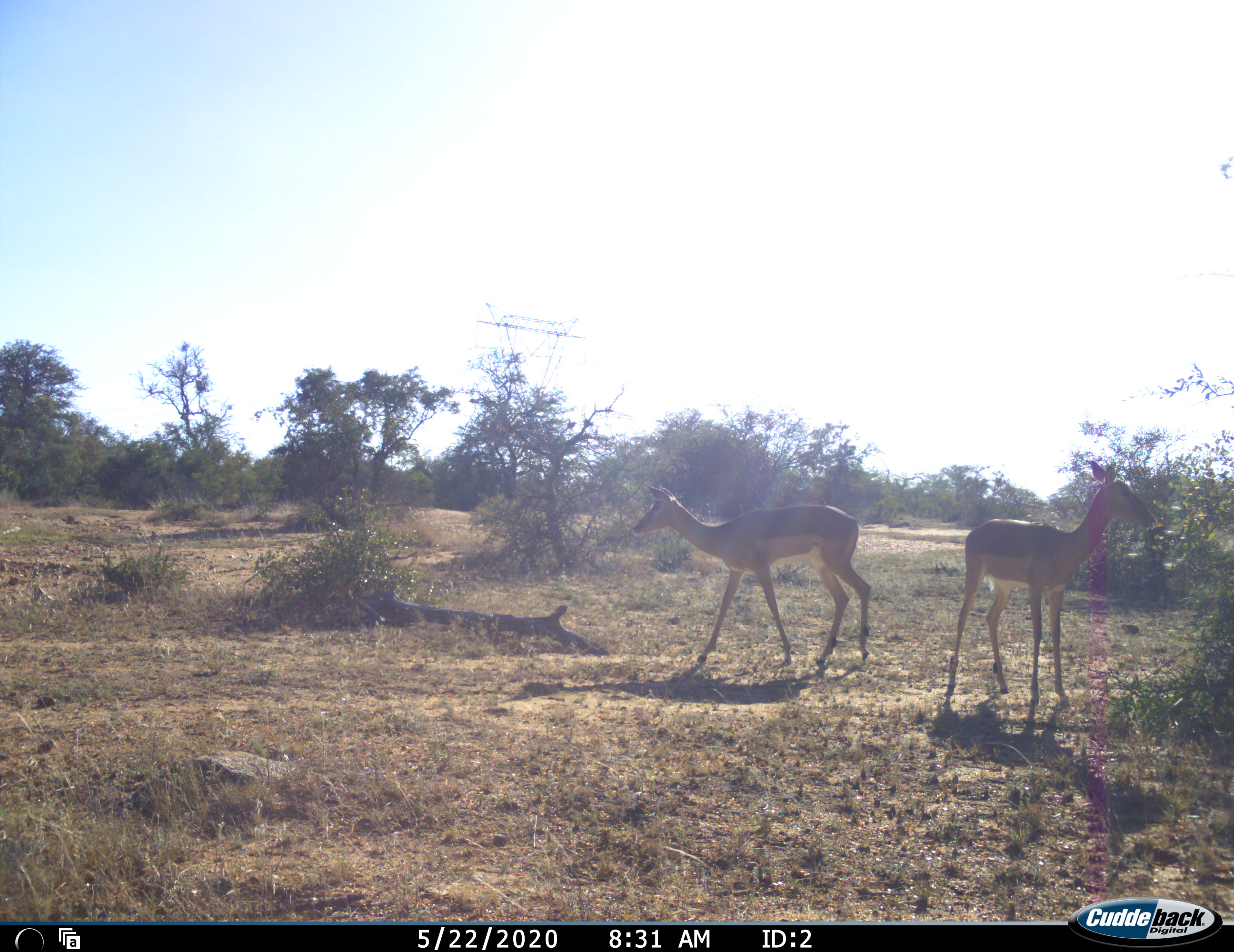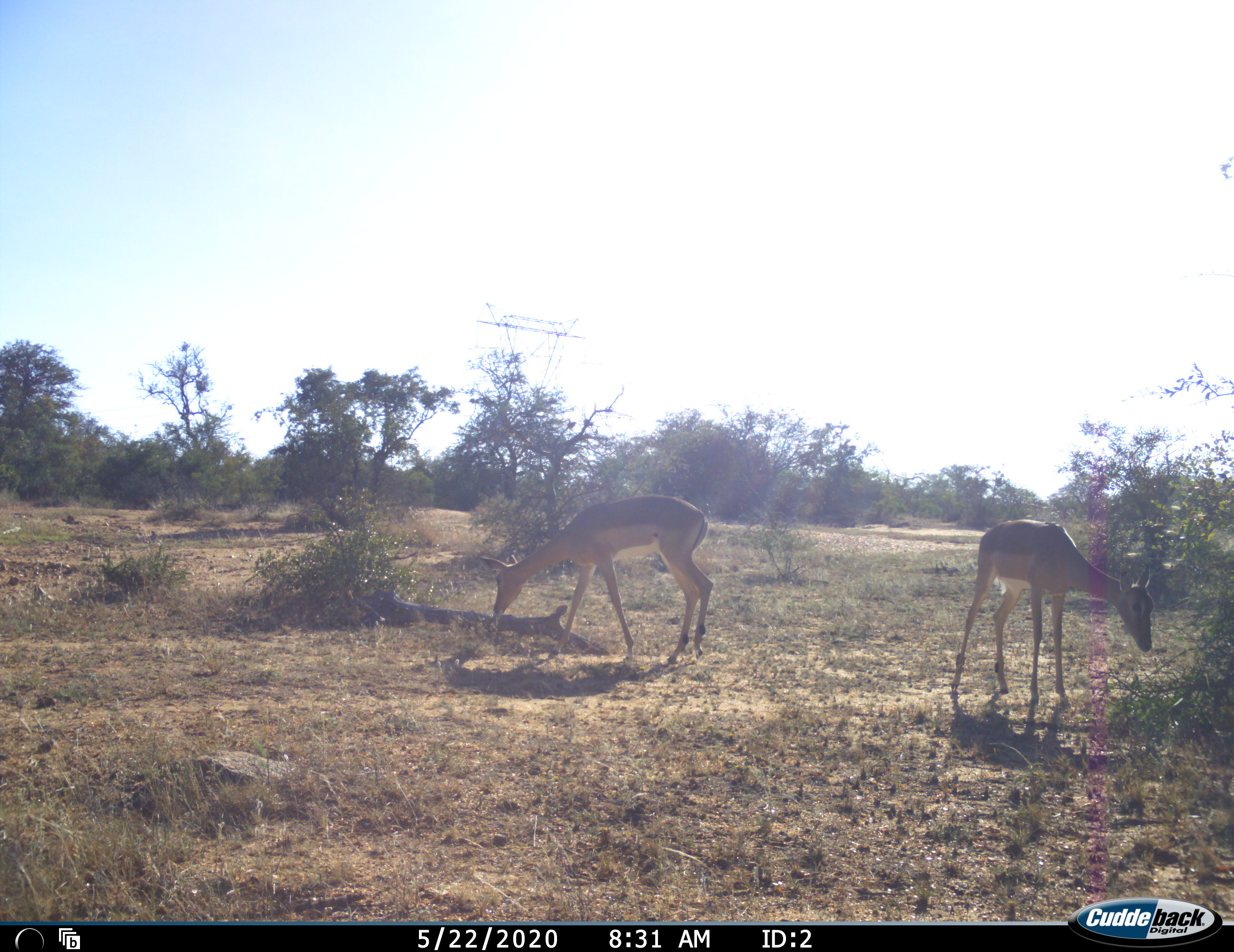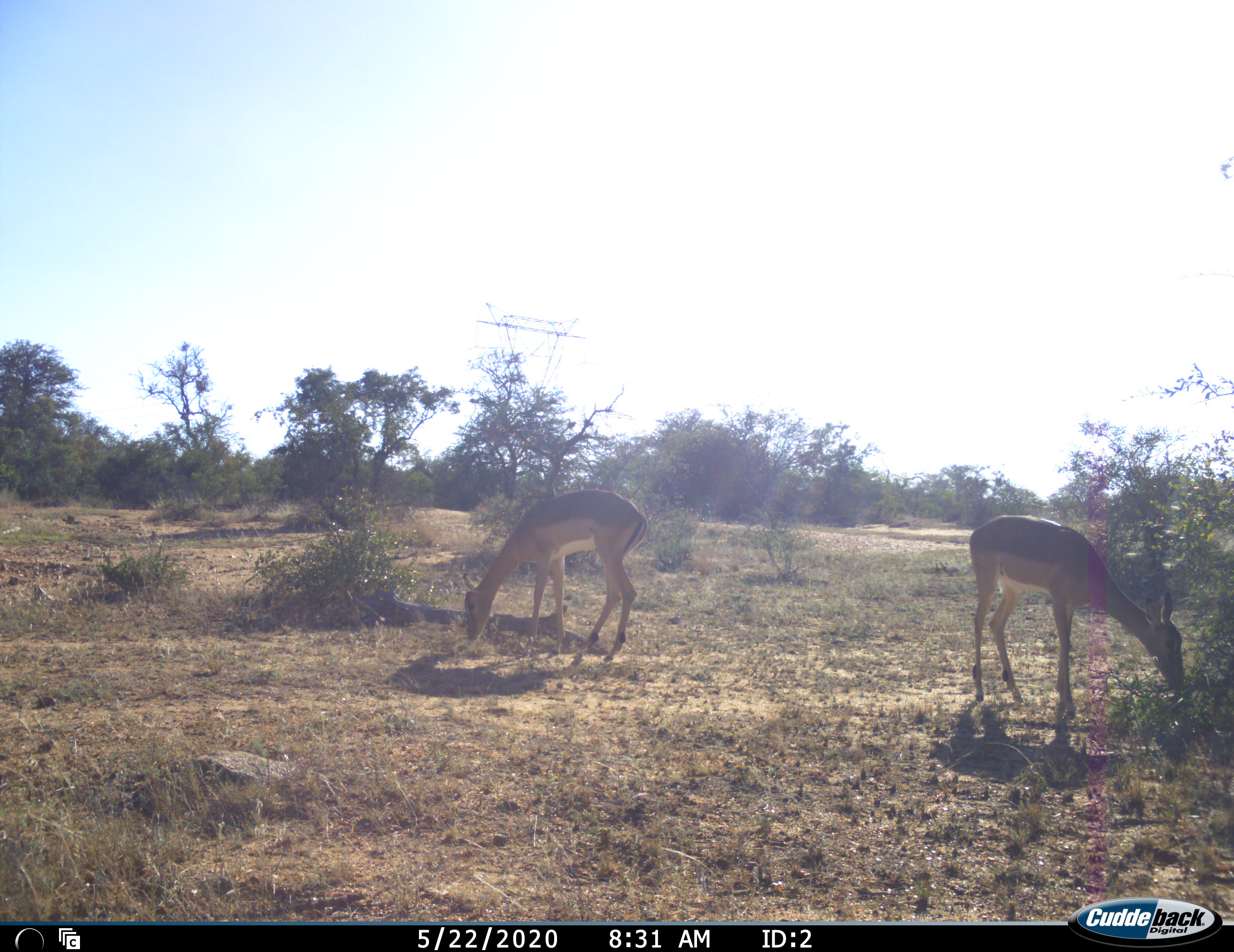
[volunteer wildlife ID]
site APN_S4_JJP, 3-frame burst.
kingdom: Animalia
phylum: Chordata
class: Mammalia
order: Artiodactyla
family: Bovidae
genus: Aepyceros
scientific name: Aepyceros melampus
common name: impala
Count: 2.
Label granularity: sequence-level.